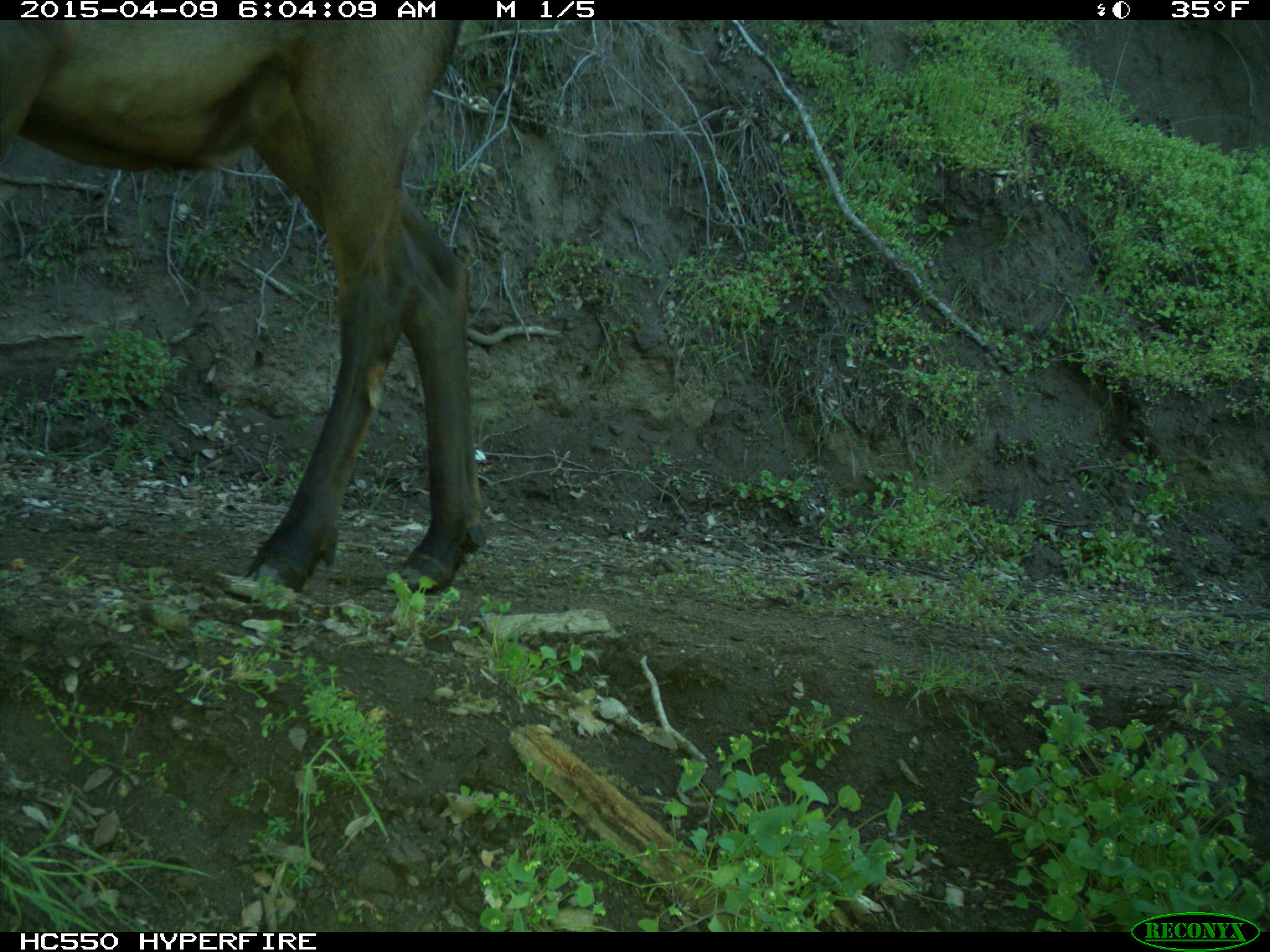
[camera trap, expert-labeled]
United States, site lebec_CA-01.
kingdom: Animalia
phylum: Chordata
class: Mammalia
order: Artiodactyla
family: Cervidae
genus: Cervus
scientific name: Cervus canadensis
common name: elk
Cervus canadensis (elk).